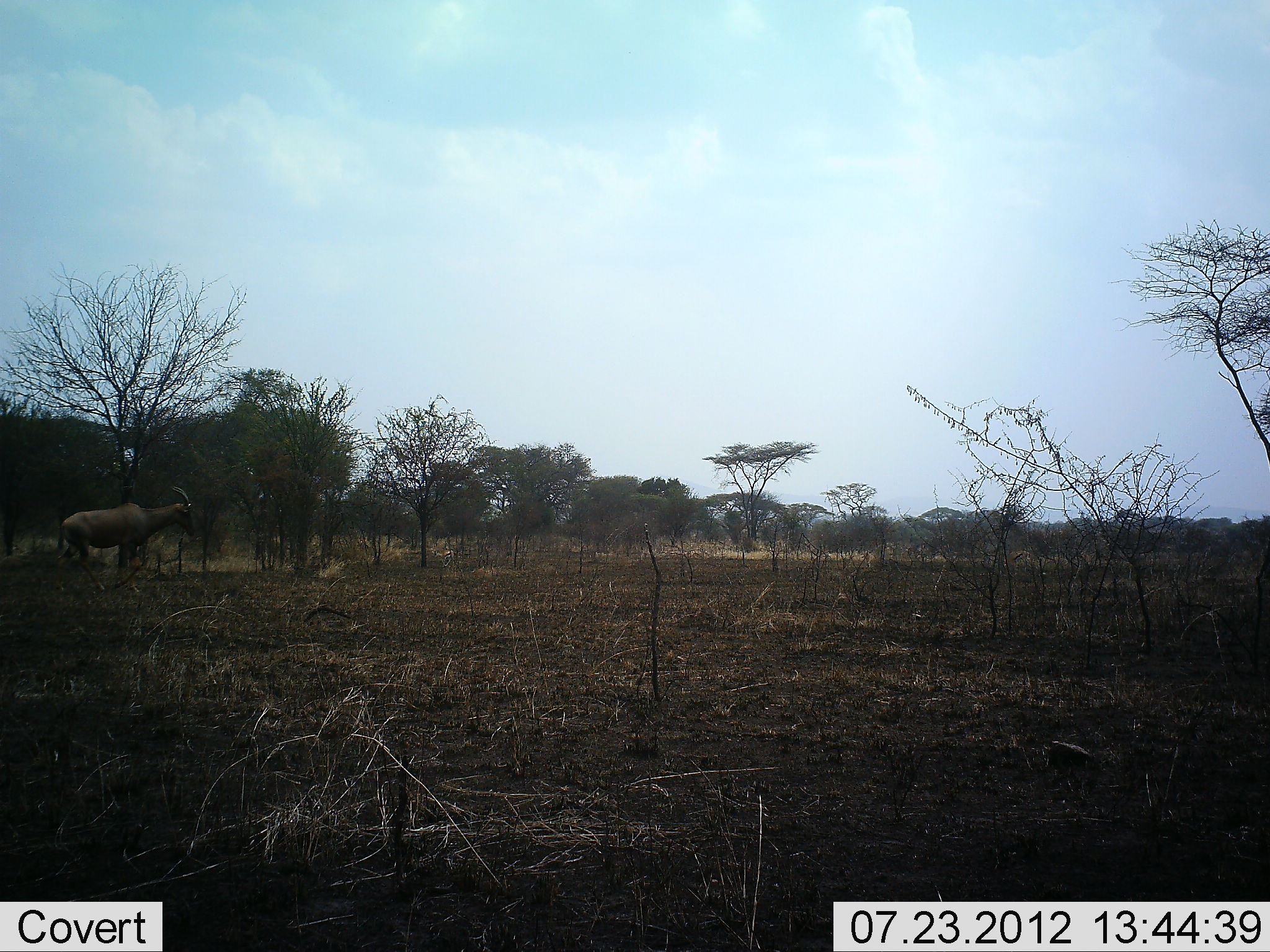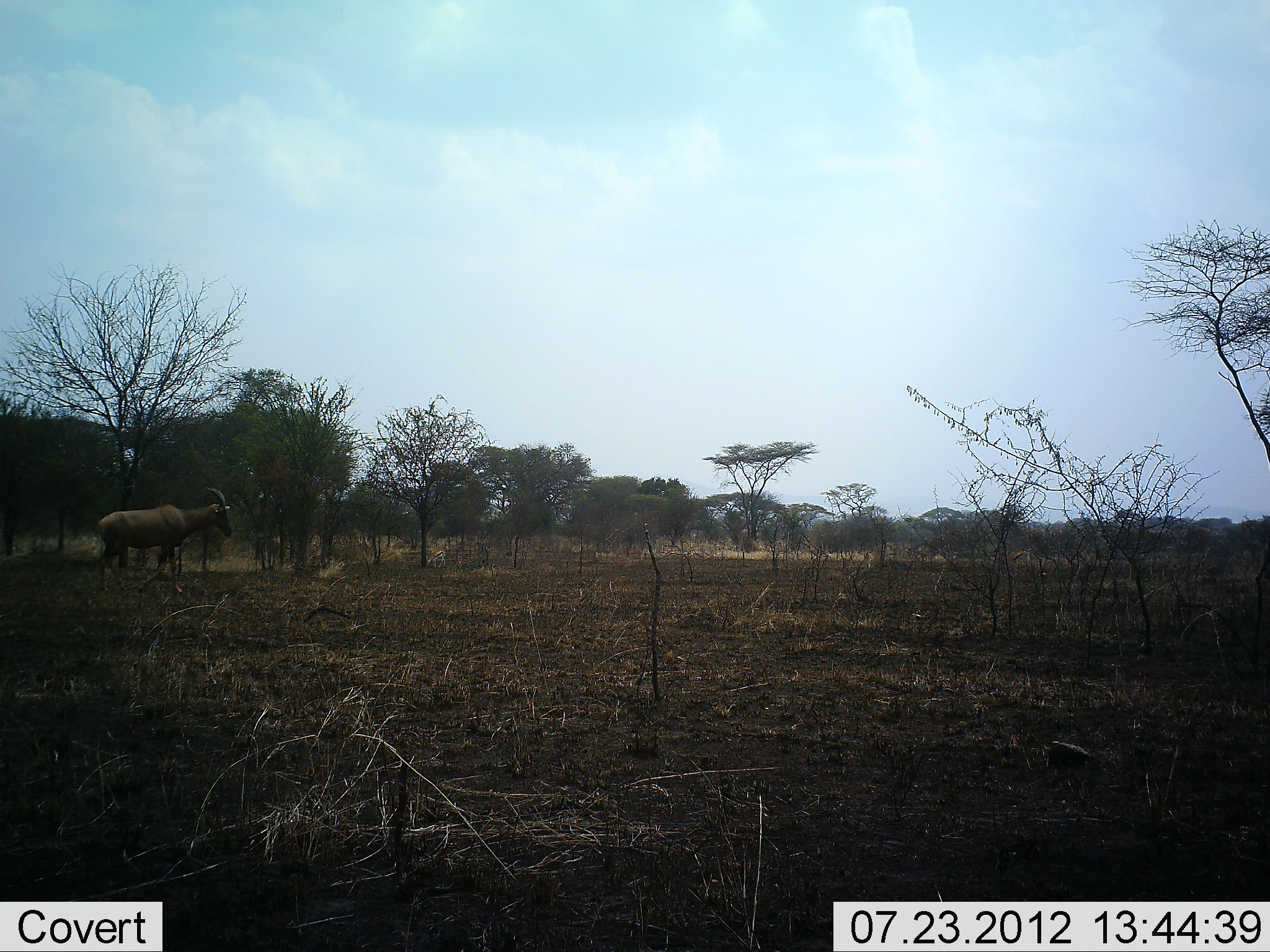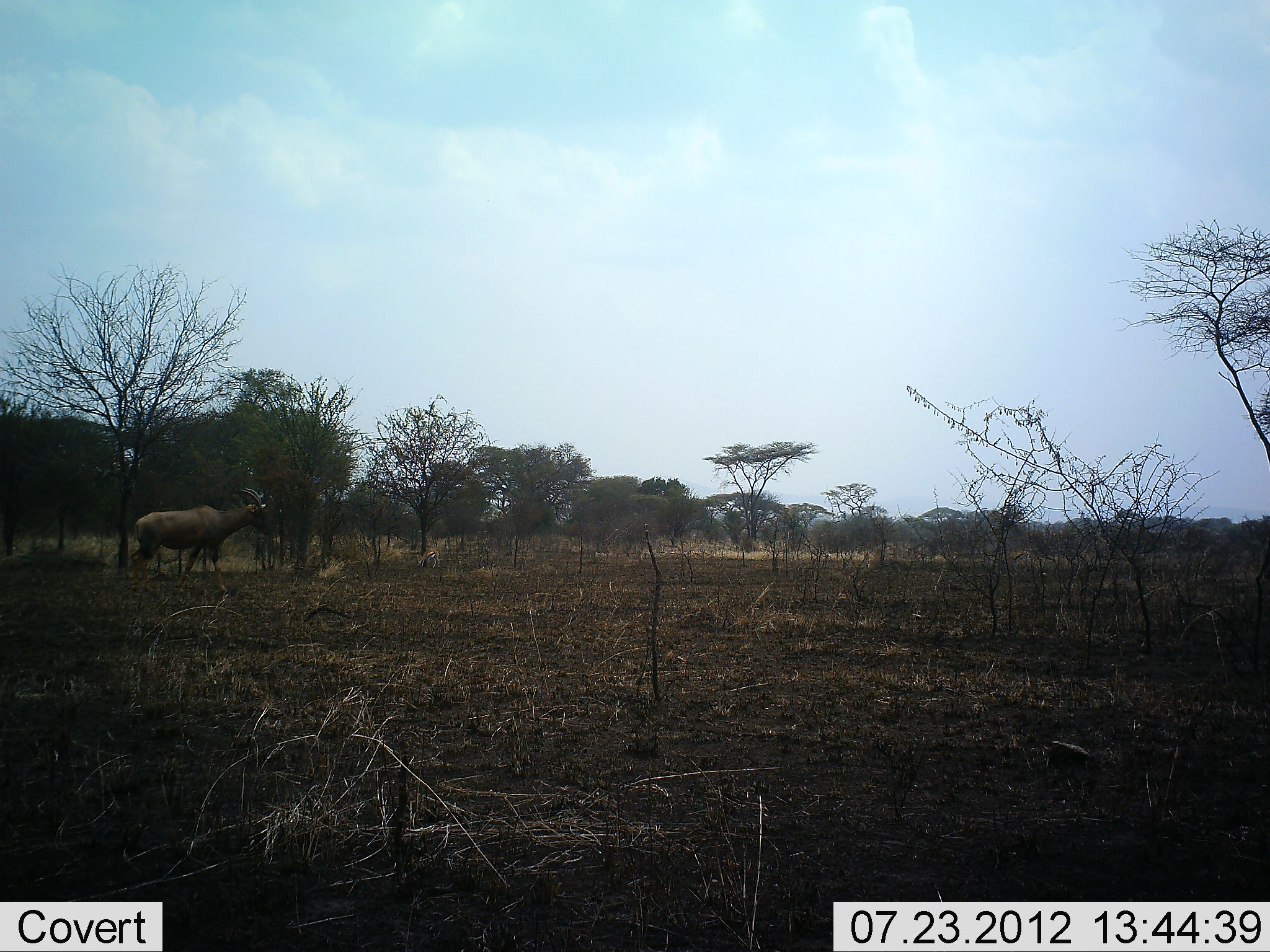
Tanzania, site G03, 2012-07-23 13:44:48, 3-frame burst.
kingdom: Animalia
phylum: Chordata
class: Mammalia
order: Artiodactyla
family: Bovidae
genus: Damaliscus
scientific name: Damaliscus lunatus jimela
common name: topi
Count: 1.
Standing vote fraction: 6%.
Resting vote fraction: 0%.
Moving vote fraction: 94%.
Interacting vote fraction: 0%.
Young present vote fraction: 0%.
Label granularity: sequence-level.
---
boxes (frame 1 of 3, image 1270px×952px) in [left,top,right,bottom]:
animal: [55,486,195,595]; [432,548,456,568]; [1007,550,1030,569]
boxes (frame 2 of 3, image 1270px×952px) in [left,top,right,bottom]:
animal: [96,484,232,596]; [1007,549,1031,573]; [424,550,447,568]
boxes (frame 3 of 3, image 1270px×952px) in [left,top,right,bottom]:
animal: [130,488,272,594]; [1008,550,1031,569]; [417,550,441,568]